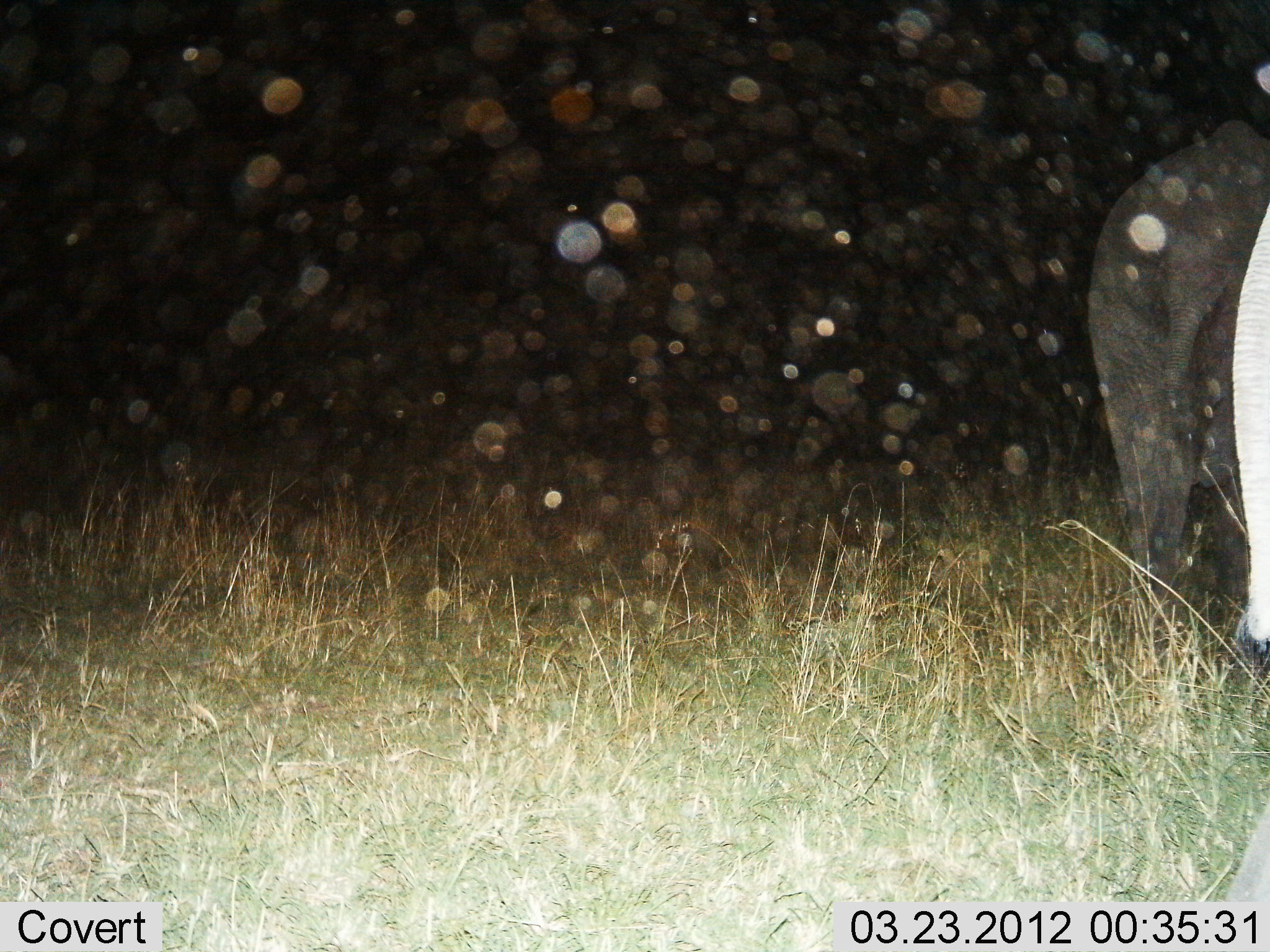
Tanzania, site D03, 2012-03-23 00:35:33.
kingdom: Animalia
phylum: Chordata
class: Mammalia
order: Proboscidea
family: Elephantidae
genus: Loxodonta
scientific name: Loxodonta africana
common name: african bush elephant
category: elephant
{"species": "elephant (african bush elephant) (Loxodonta africana)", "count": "2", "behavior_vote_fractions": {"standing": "75%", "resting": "0%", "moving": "25%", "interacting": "0%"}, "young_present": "0%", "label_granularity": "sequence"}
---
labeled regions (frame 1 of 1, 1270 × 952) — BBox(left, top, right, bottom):
animal: BBox(1085, 118, 1270, 663); BBox(1229, 197, 1270, 687)